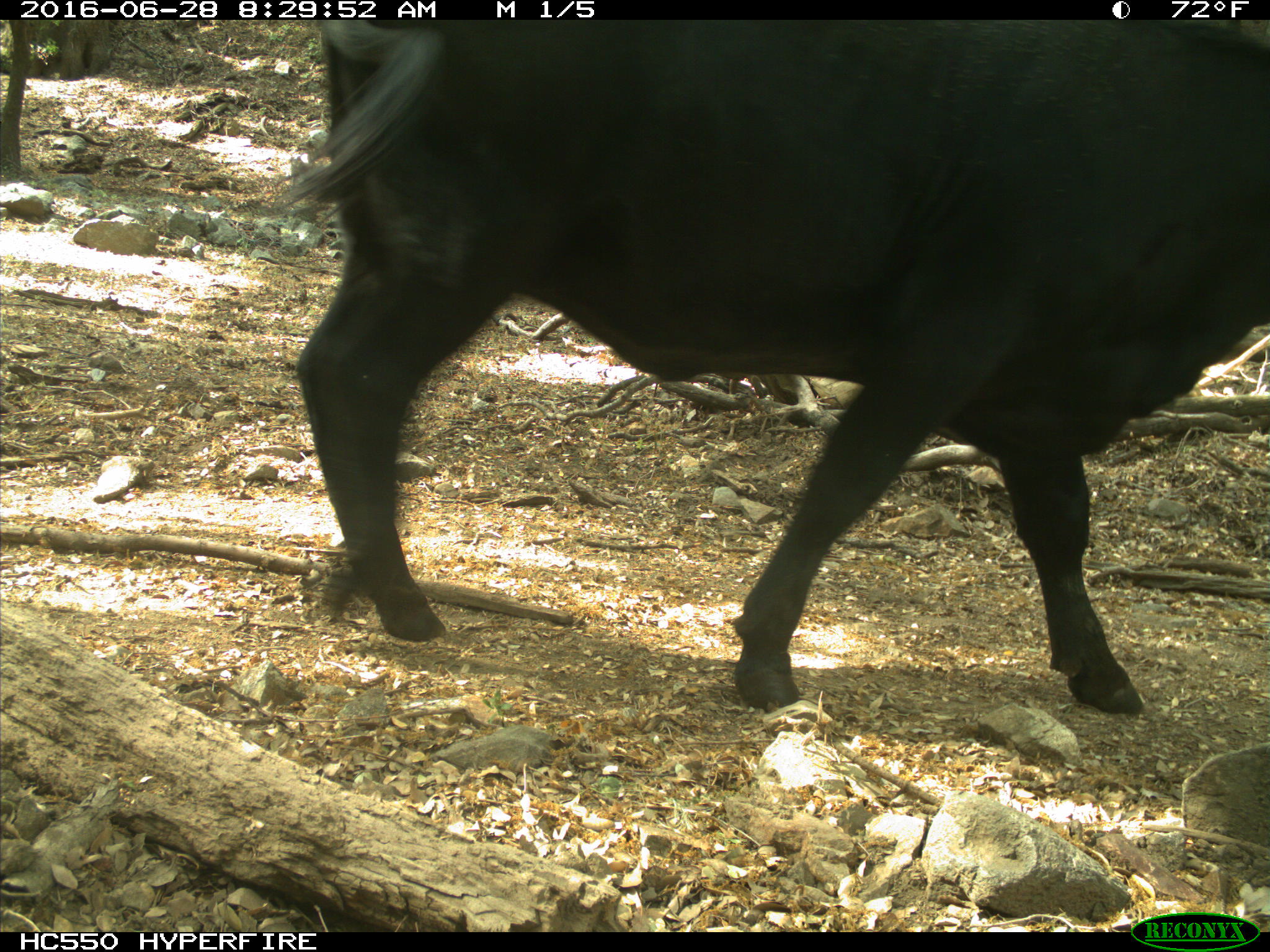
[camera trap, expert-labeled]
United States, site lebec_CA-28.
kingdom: Animalia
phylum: Chordata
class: Mammalia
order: Artiodactyla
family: Bovidae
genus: Bos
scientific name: Bos taurus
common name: domestic cow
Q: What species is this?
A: Bos taurus (domestic cow).